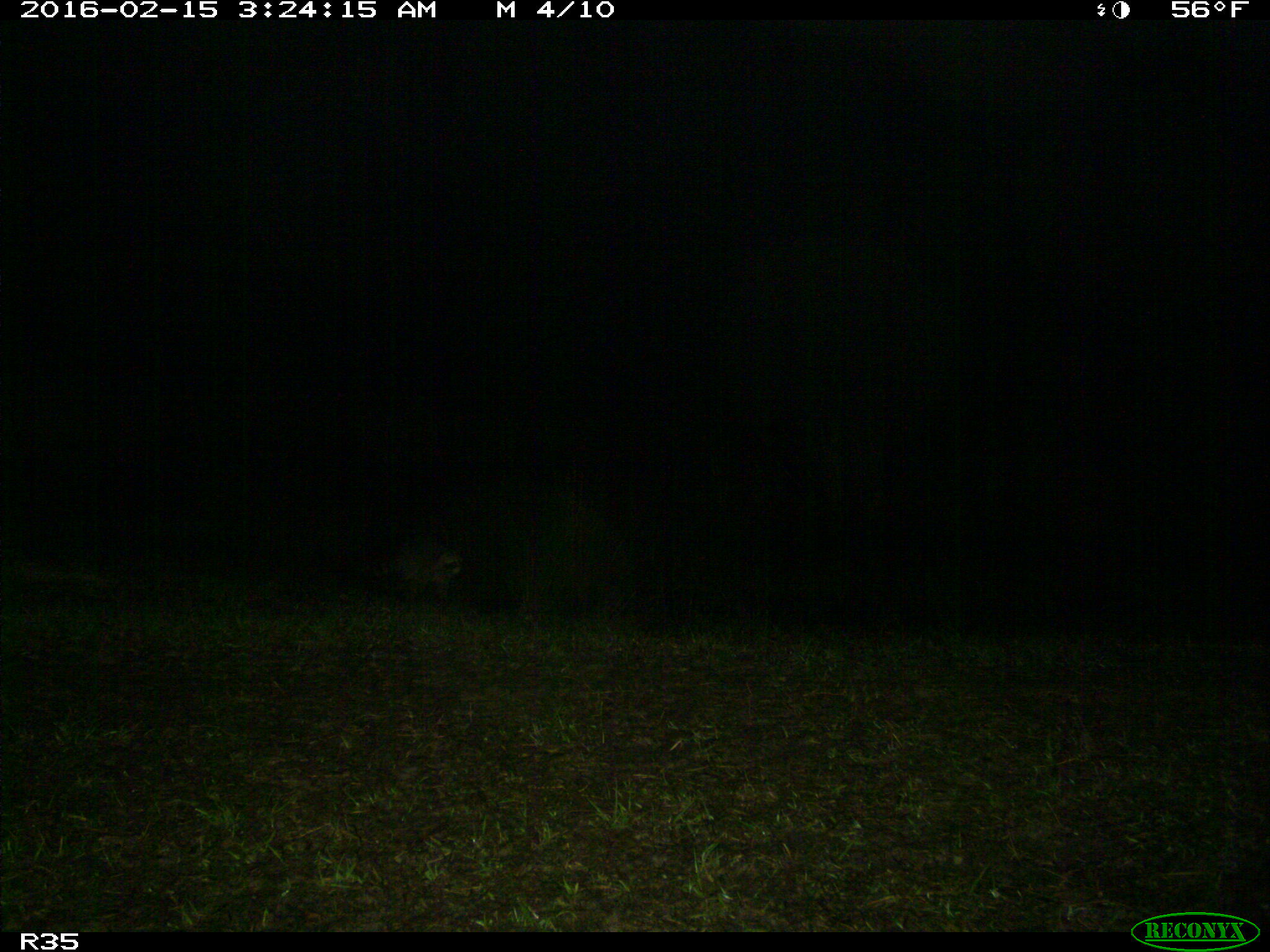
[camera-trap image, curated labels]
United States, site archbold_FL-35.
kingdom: Animalia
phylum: Chordata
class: Mammalia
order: Carnivora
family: Procyonidae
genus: Procyon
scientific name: Procyon lotor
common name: common raccoon